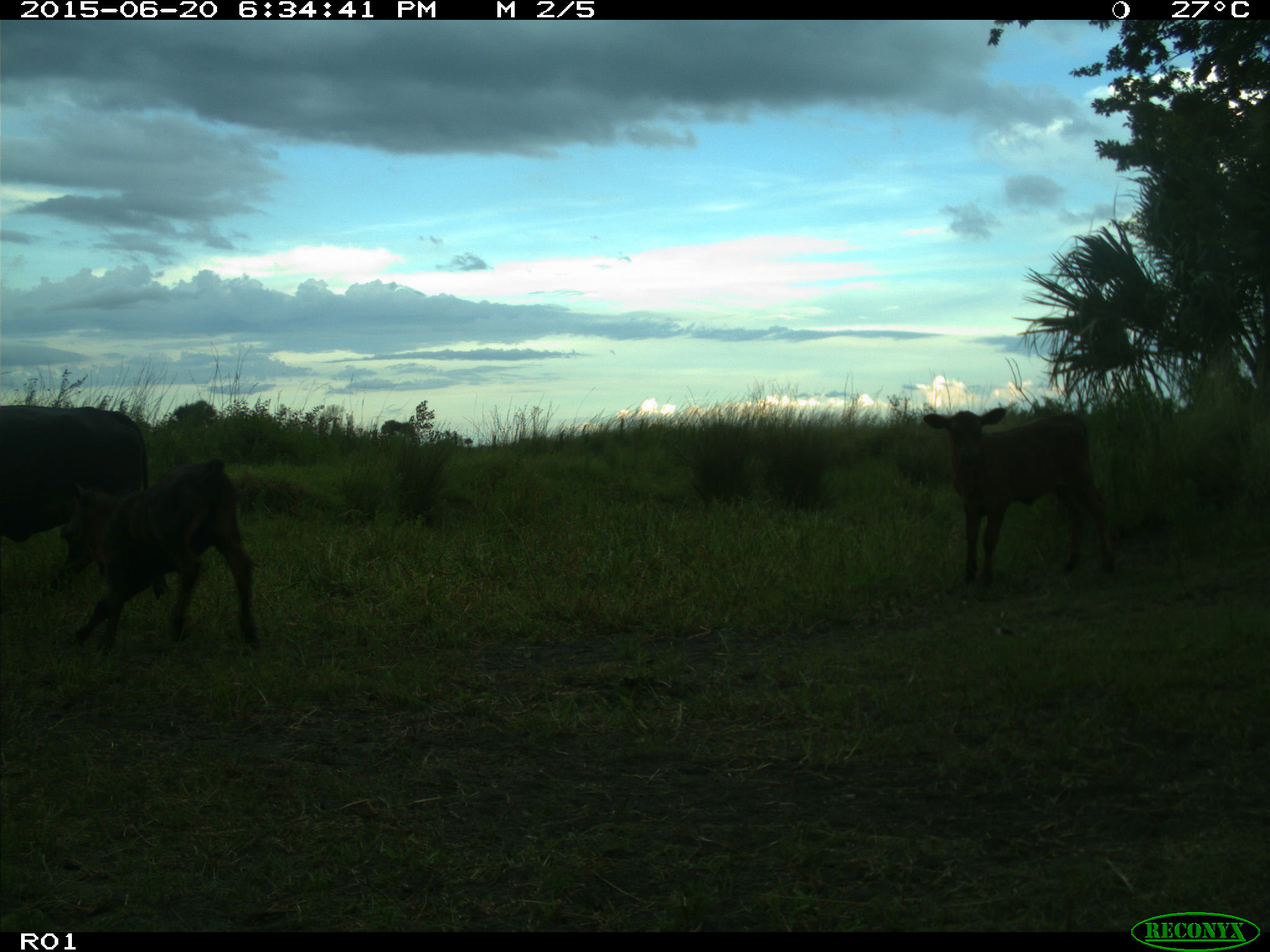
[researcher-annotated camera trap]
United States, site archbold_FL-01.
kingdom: Animalia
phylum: Chordata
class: Mammalia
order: Artiodactyla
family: Bovidae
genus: Bos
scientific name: Bos taurus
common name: domestic cow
Bos taurus (domestic cow).